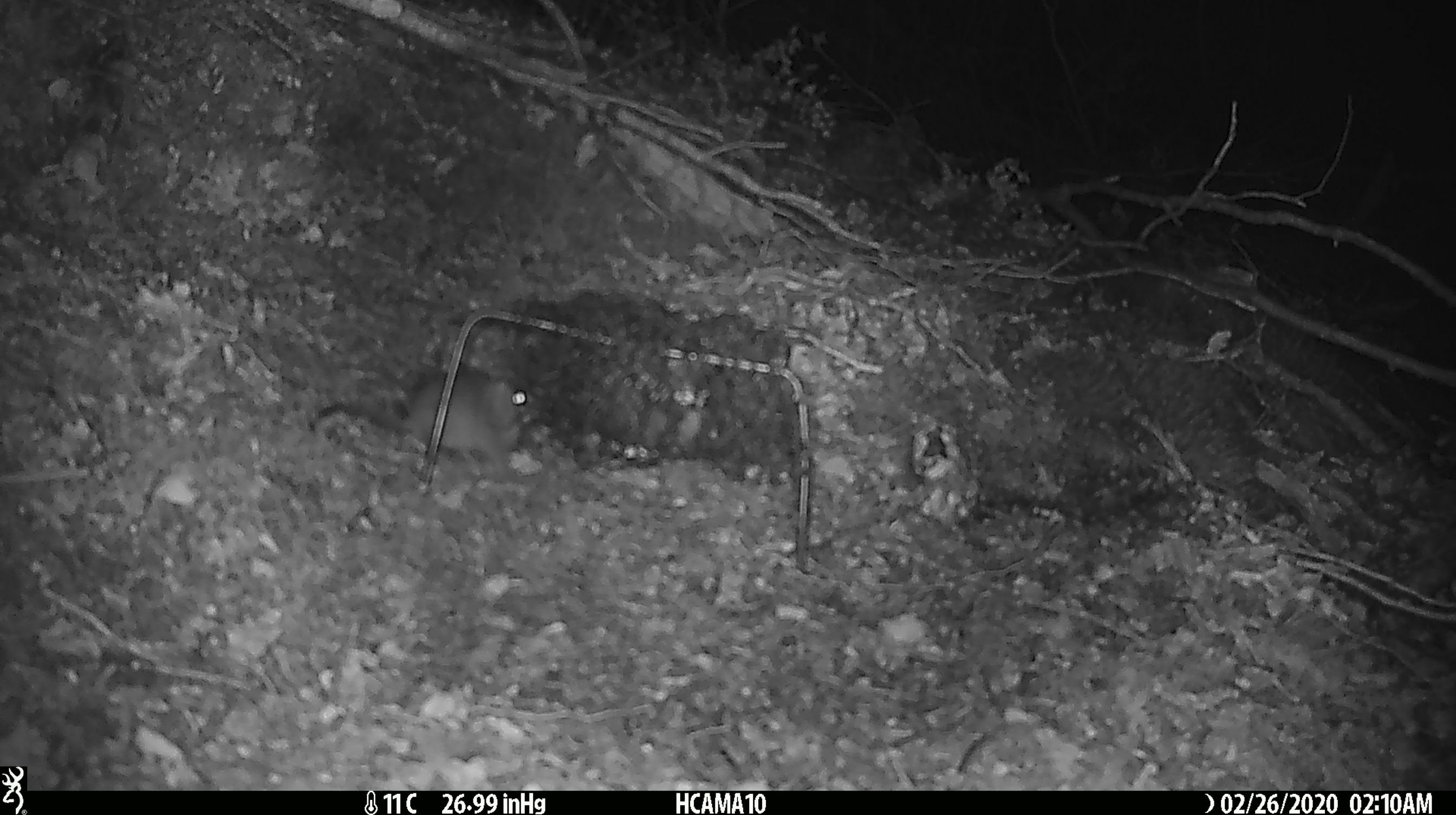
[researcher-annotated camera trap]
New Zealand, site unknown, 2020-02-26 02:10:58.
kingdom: Animalia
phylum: Chordata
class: Mammalia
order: Rodentia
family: Muridae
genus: Mus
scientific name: Mus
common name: mouse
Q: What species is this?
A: Mouse (Mus).